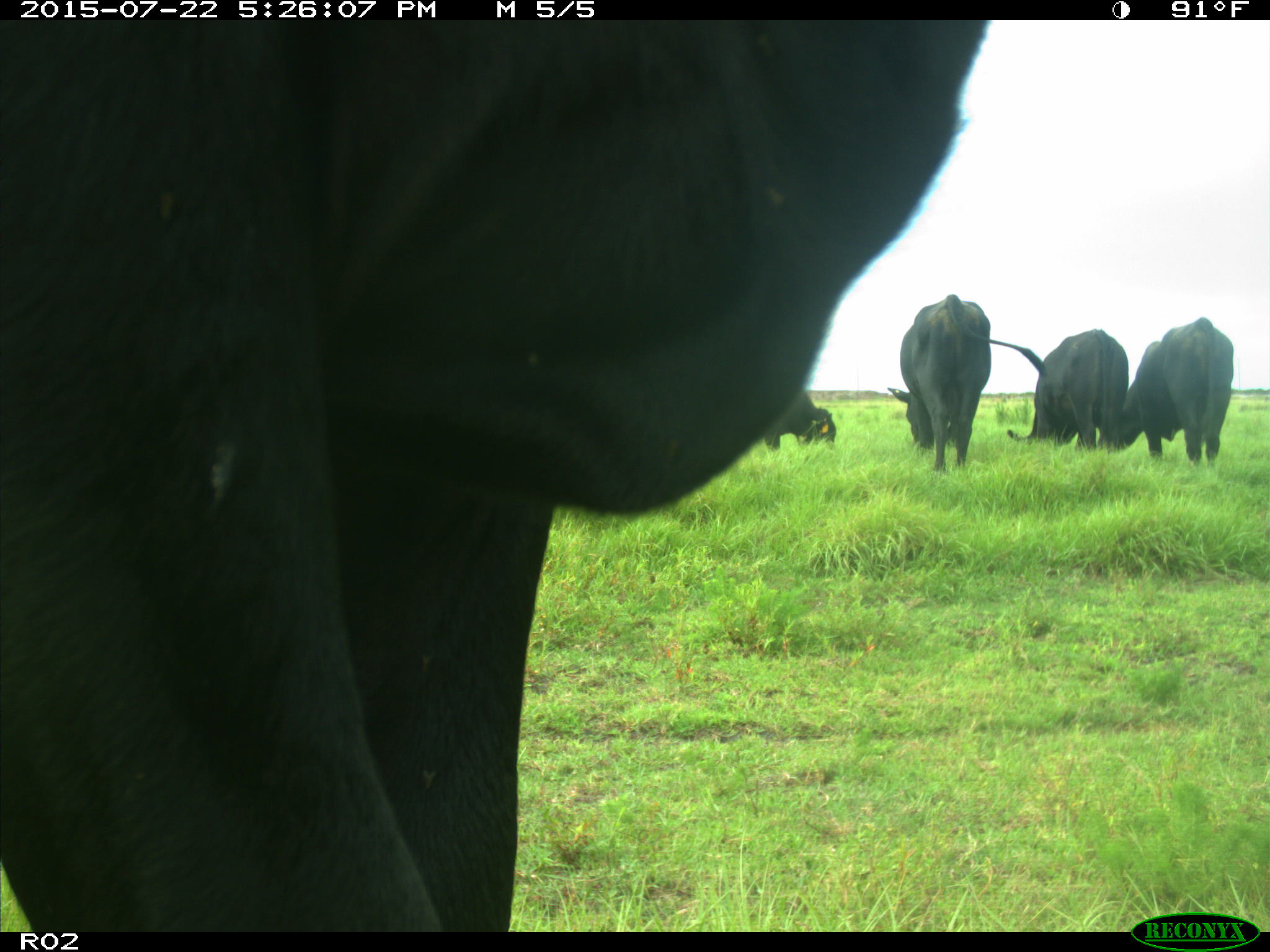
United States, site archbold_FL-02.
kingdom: Animalia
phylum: Chordata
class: Mammalia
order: Artiodactyla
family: Bovidae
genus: Bos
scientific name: Bos taurus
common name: domestic cow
Bos taurus (domestic cow).